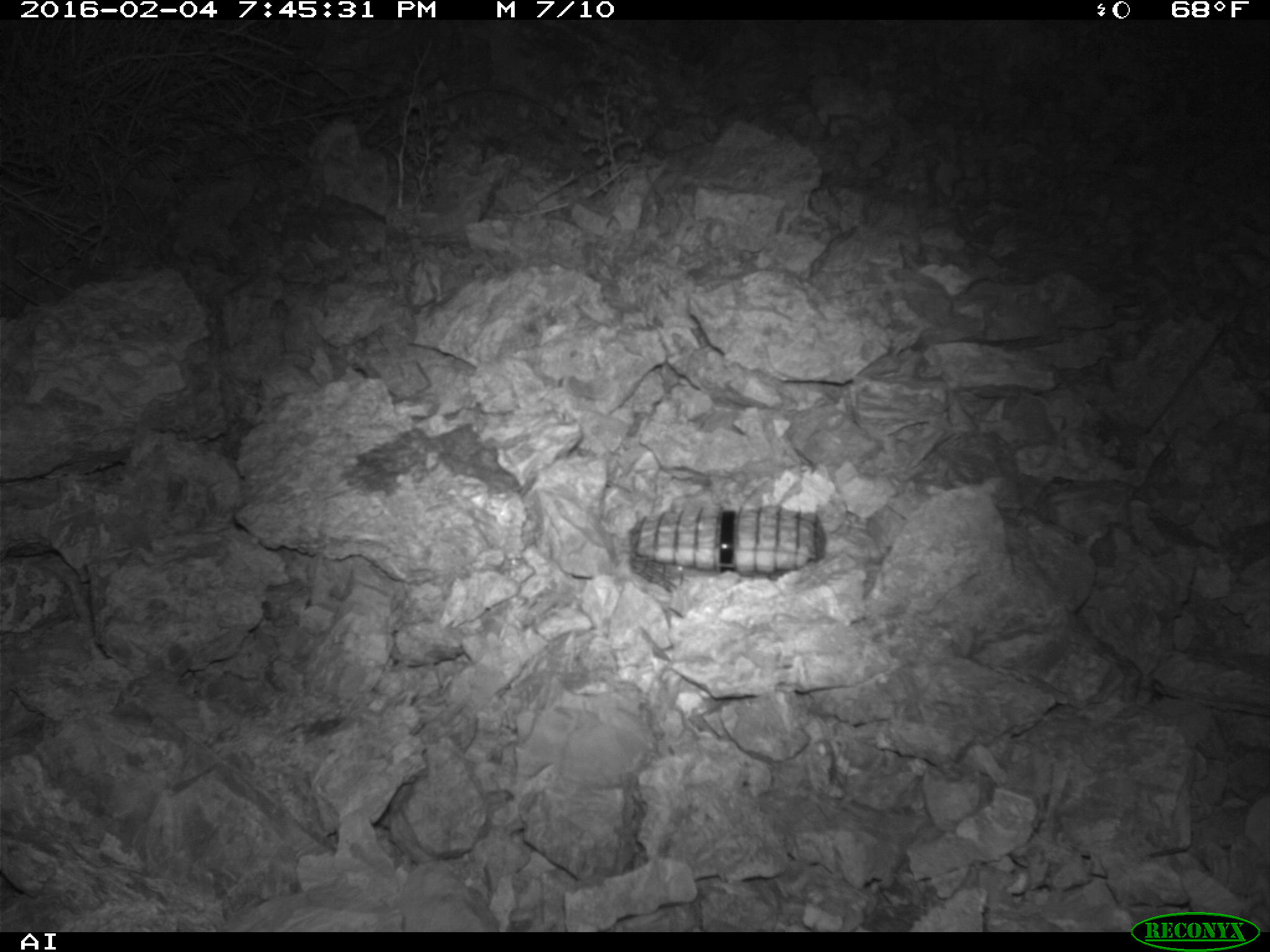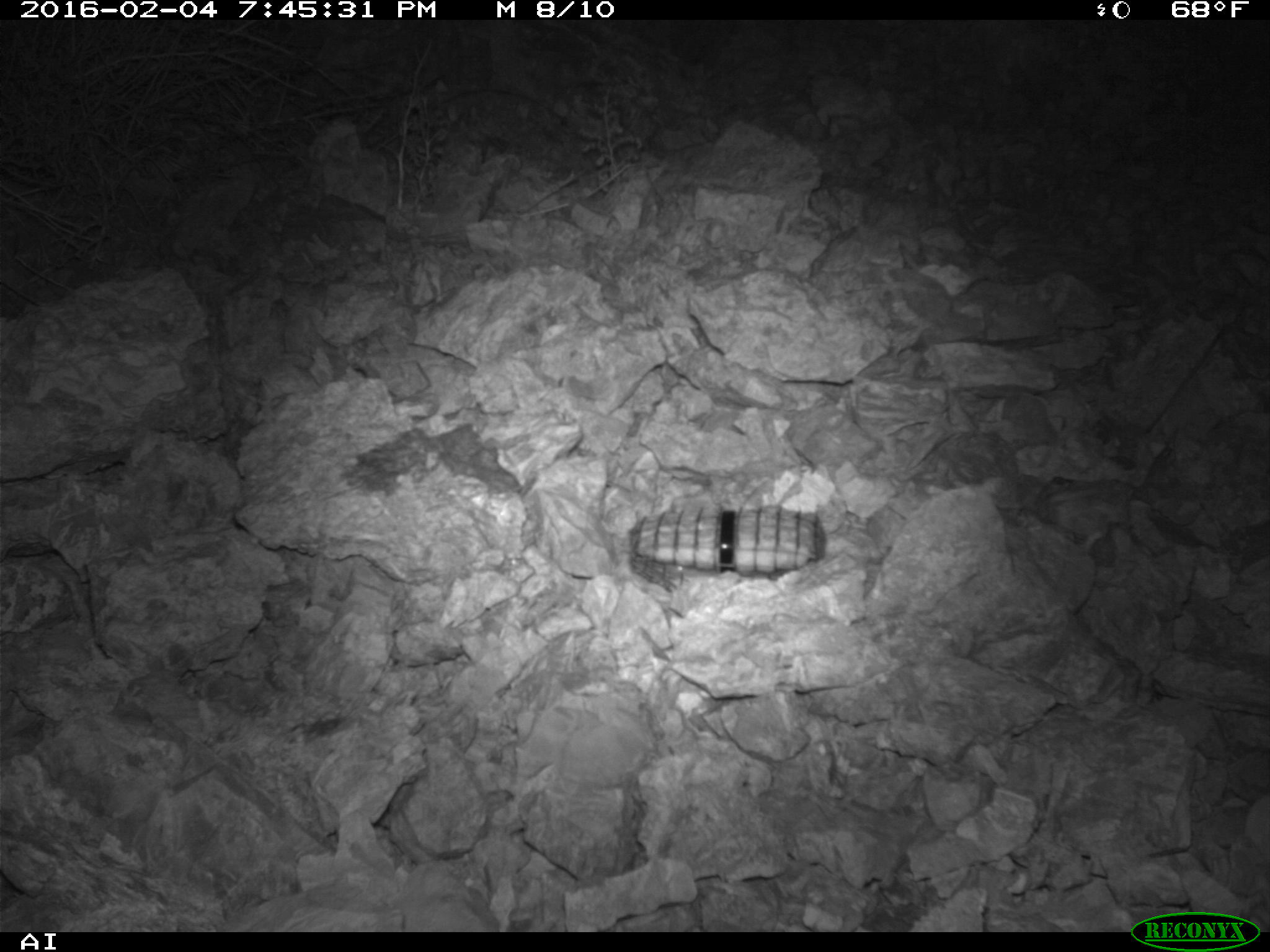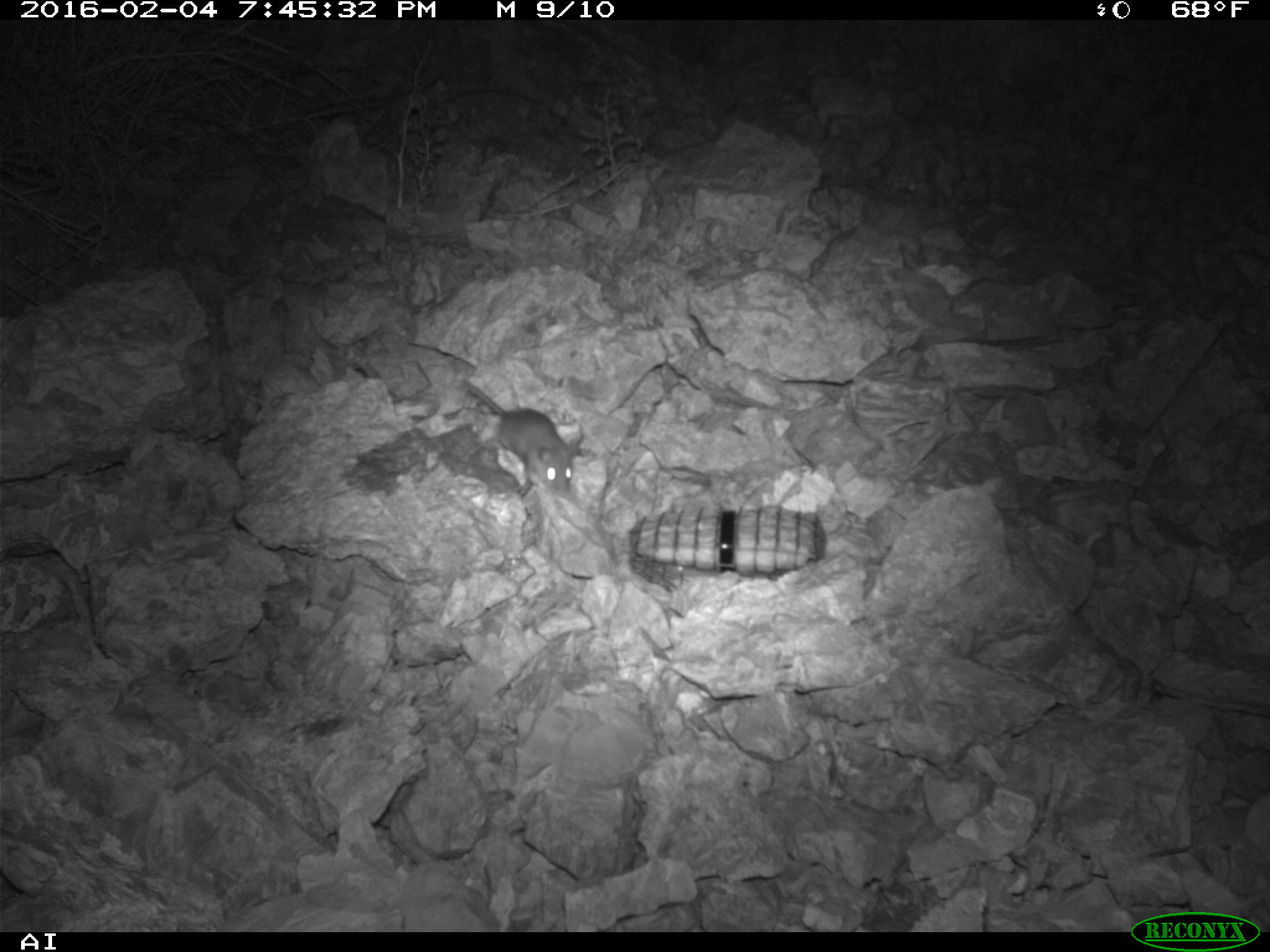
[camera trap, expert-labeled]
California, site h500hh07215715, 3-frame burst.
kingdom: Animalia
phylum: Chordata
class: Mammalia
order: Rodentia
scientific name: Rodentia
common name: rodent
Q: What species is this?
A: Rodent (Rodentia).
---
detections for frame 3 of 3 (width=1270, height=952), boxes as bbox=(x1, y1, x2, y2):
rodent: bbox=(461, 377, 577, 494)